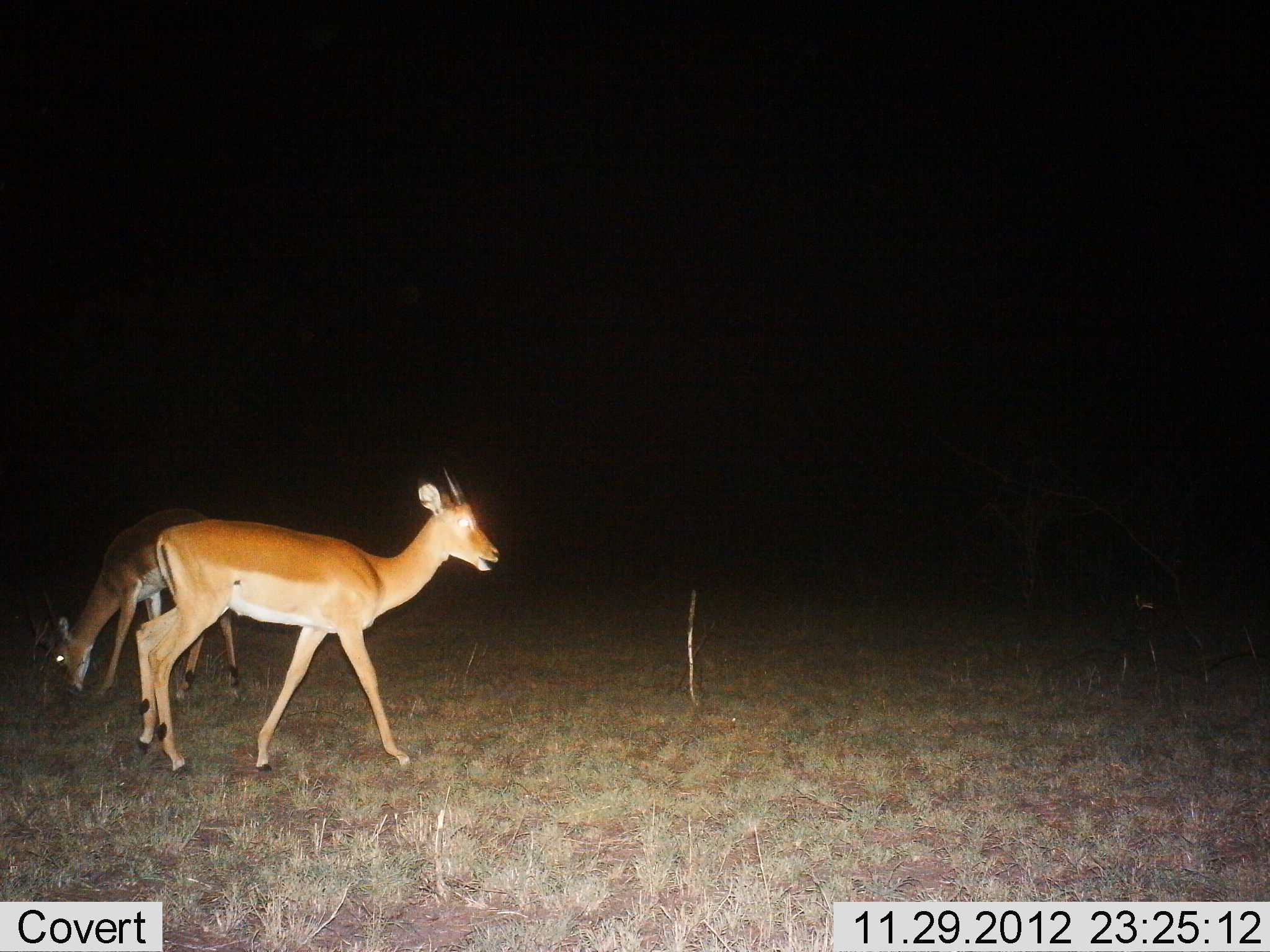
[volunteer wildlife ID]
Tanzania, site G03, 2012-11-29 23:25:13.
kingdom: Animalia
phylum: Chordata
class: Mammalia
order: Artiodactyla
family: Bovidae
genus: Aepyceros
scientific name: Aepyceros melampus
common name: impala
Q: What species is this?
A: Impala (Aepyceros melampus).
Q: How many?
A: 2.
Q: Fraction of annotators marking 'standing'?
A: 39%.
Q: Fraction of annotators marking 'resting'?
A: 0%.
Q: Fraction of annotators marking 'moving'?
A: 61%.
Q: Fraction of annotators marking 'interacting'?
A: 0%.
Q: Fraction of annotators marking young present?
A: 0%.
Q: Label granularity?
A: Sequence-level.